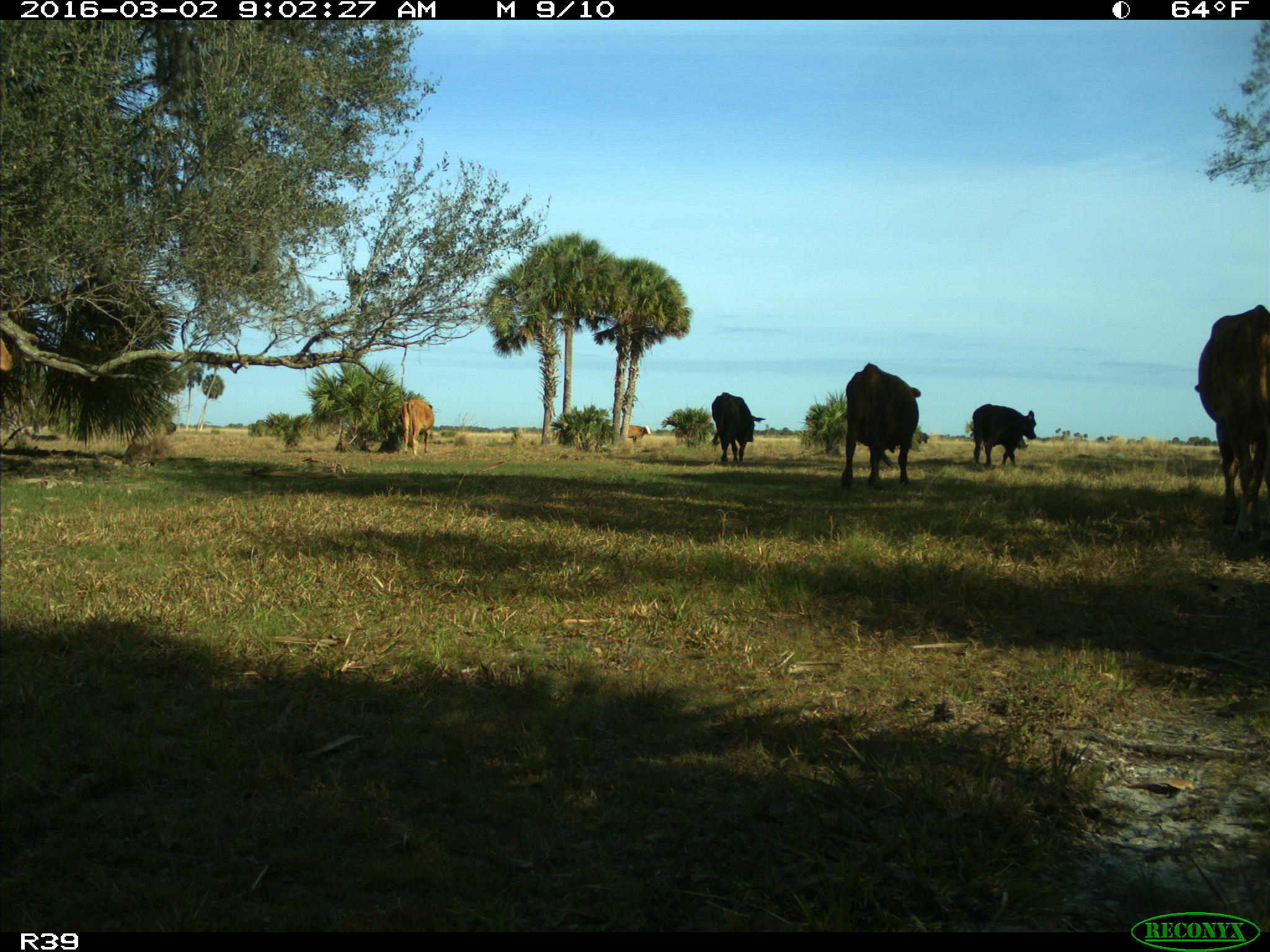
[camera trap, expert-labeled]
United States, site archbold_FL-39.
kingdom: Animalia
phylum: Chordata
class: Mammalia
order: Artiodactyla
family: Bovidae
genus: Bos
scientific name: Bos taurus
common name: domestic cow